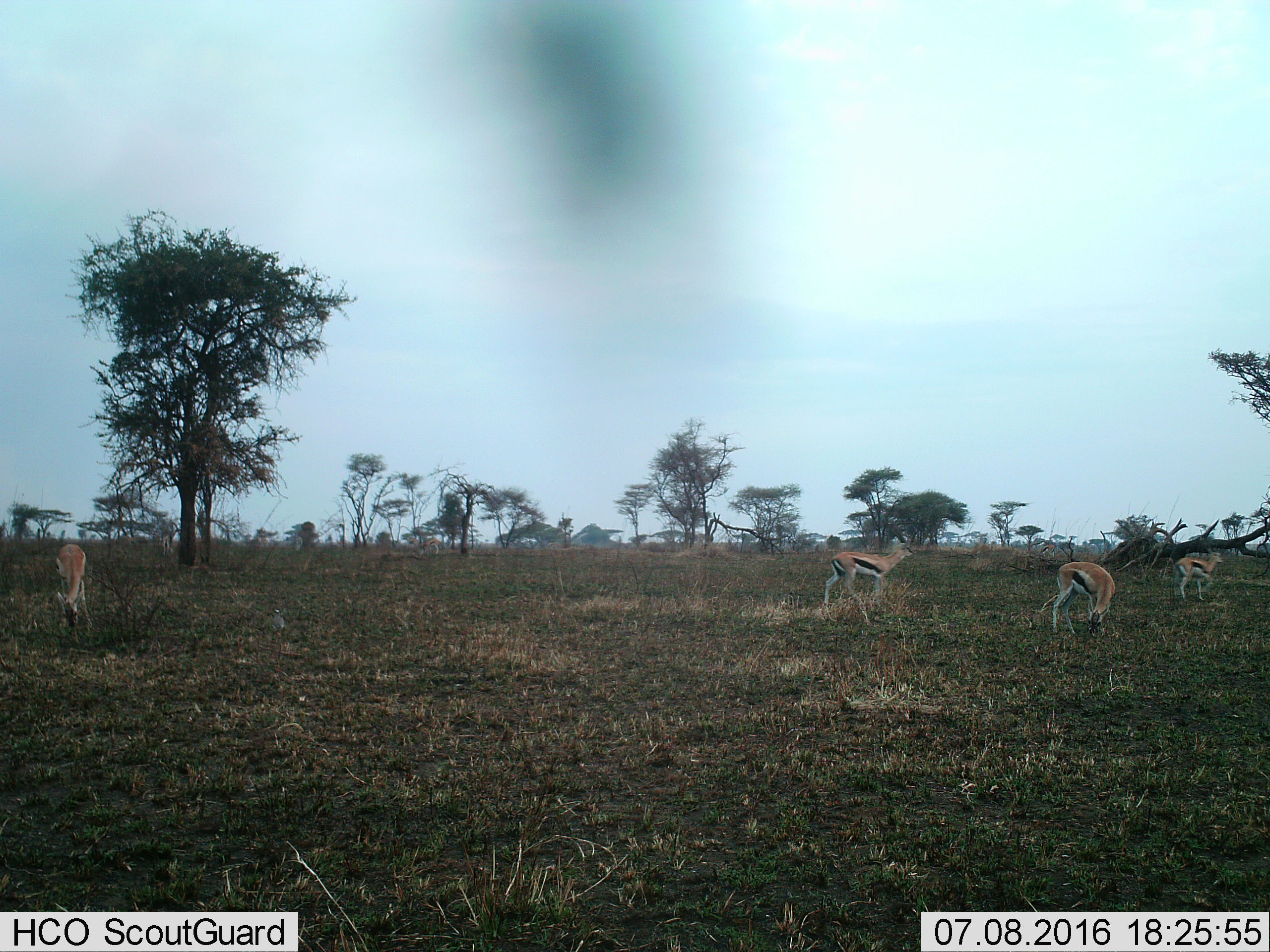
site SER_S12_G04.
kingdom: Animalia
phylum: Chordata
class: Mammalia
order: Artiodactyla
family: Bovidae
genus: Eudorcas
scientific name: Eudorcas thomsonii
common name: thomson's gazelle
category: gazellethomsons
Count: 4.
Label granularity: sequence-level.